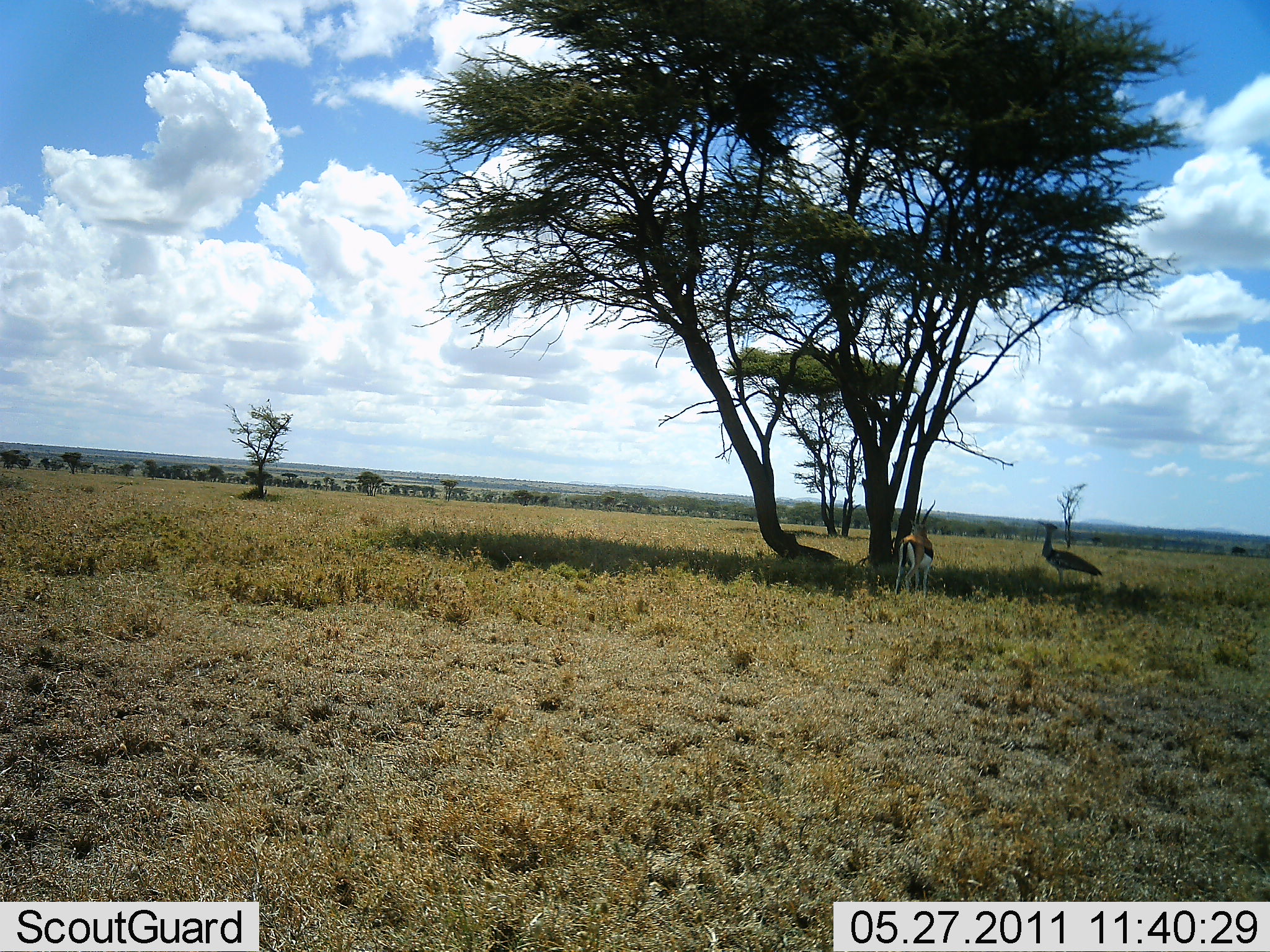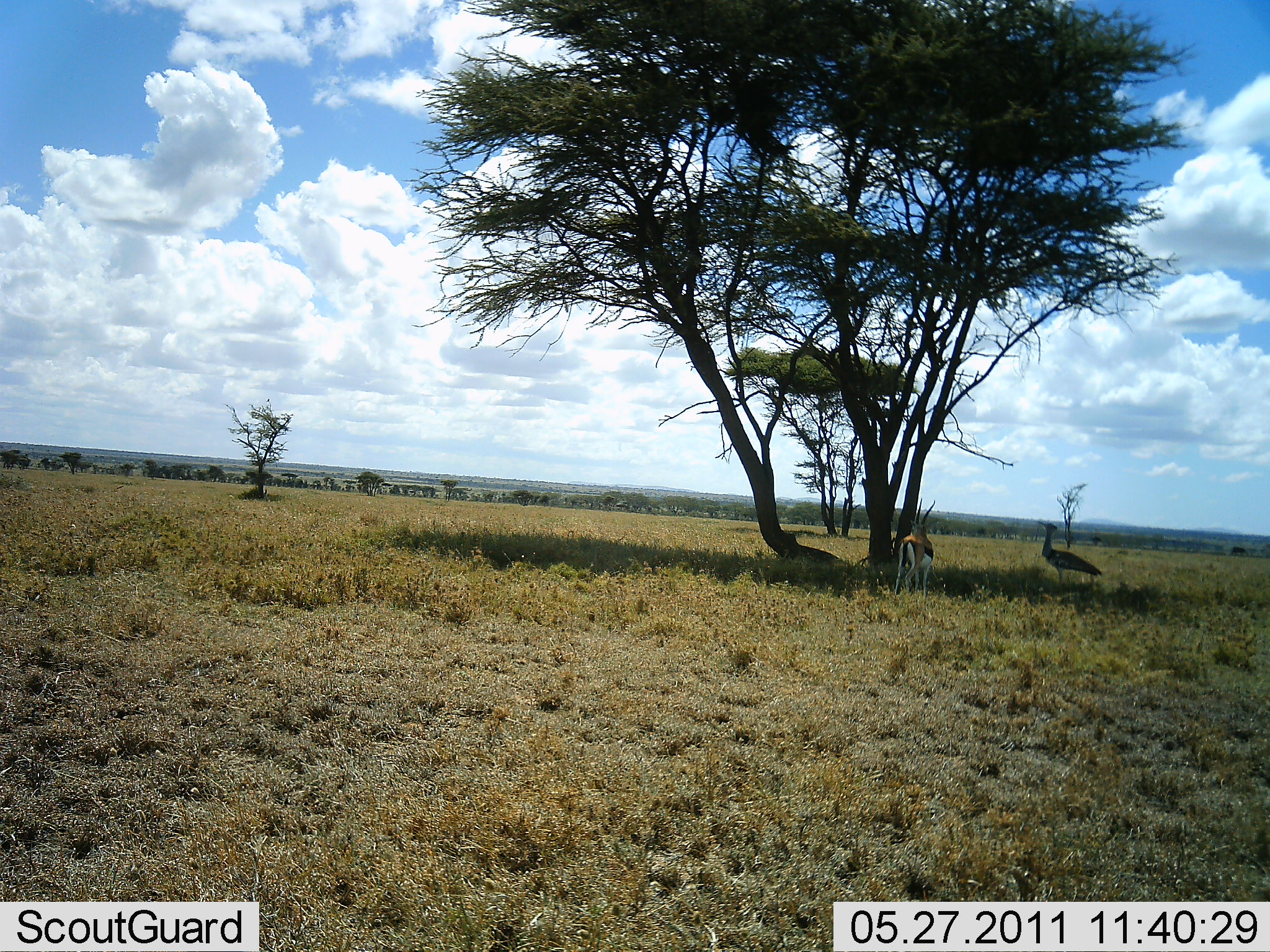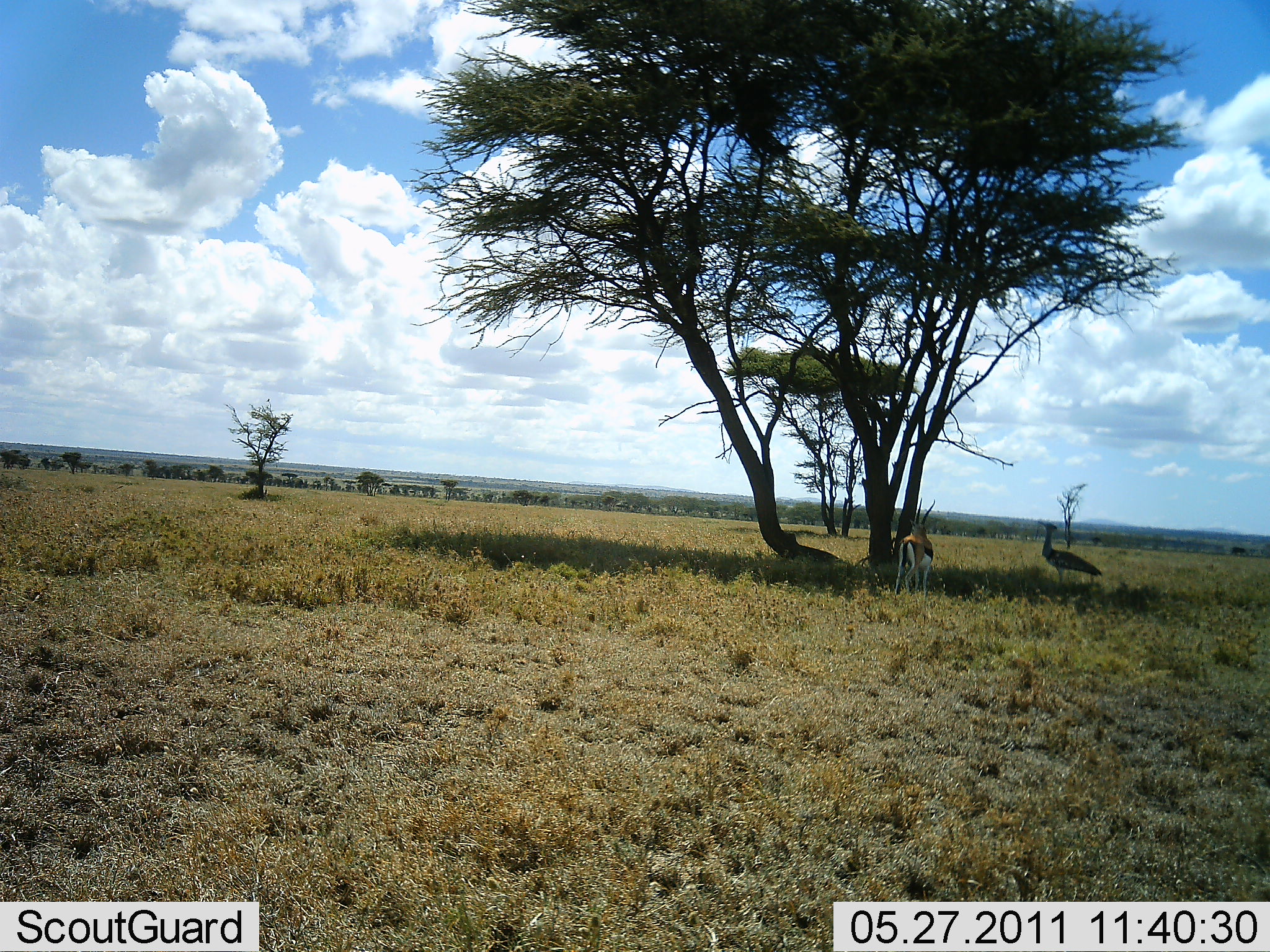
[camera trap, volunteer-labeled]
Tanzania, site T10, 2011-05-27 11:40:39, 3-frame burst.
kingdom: Animalia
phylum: Chordata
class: Mammalia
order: Artiodactyla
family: Bovidae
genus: Eudorcas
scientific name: Eudorcas thomsonii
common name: thomson's gazelle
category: gazellethomsons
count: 1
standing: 100%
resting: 0%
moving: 0%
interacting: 0%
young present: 0%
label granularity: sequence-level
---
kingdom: Animalia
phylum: Chordata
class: Aves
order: Otidiformes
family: Otididae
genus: Ardeotis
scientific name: Ardeotis kori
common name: kori bustard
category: koribustard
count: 1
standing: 100%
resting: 0%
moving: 0%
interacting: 0%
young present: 0%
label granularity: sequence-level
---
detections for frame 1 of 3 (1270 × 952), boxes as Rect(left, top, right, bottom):
animal: Rect(1034, 519, 1103, 598); Rect(892, 496, 937, 600)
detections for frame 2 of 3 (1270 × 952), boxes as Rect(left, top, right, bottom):
animal: Rect(1035, 520, 1104, 599); Rect(893, 498, 934, 600)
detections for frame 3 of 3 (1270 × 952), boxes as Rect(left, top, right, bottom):
animal: Rect(1034, 519, 1103, 598); Rect(894, 498, 935, 604)